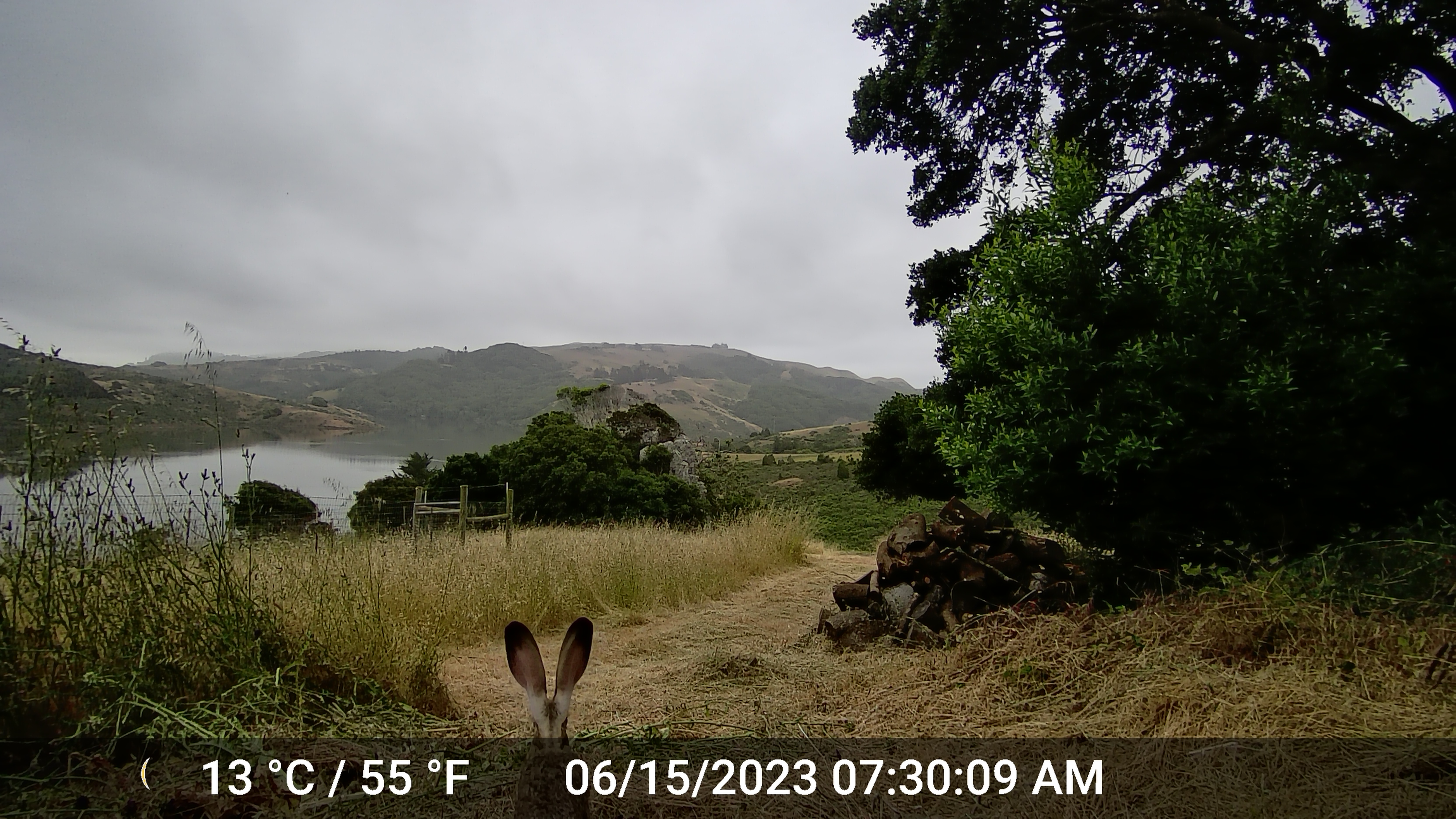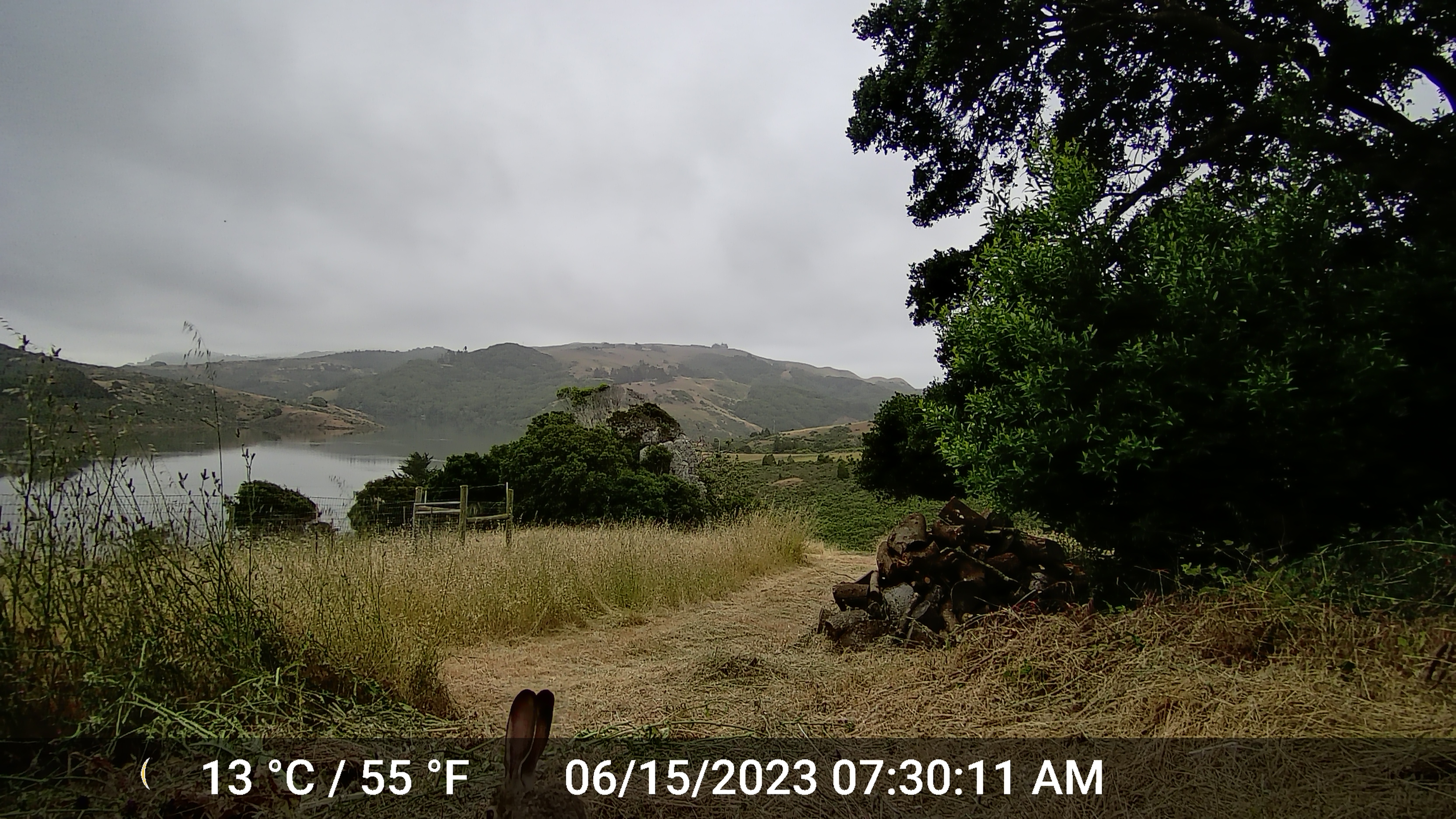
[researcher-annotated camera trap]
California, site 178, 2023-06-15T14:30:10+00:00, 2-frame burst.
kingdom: Animalia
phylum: Chordata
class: Mammalia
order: Lagomorpha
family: Leporidae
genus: Lepus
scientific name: Lepus californicus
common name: black-tailed jackrabbit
Black-tailed jackrabbit (Lepus californicus).